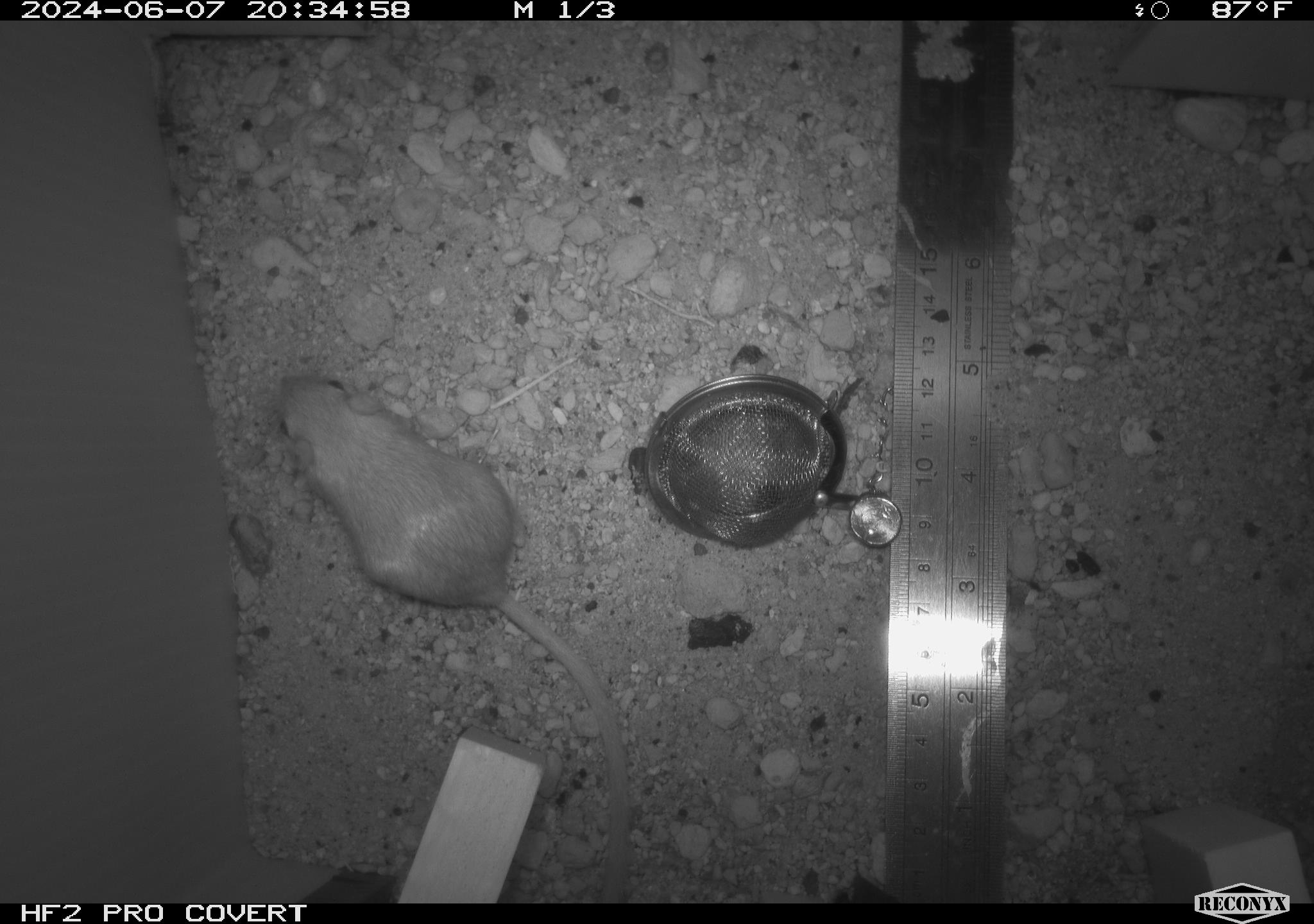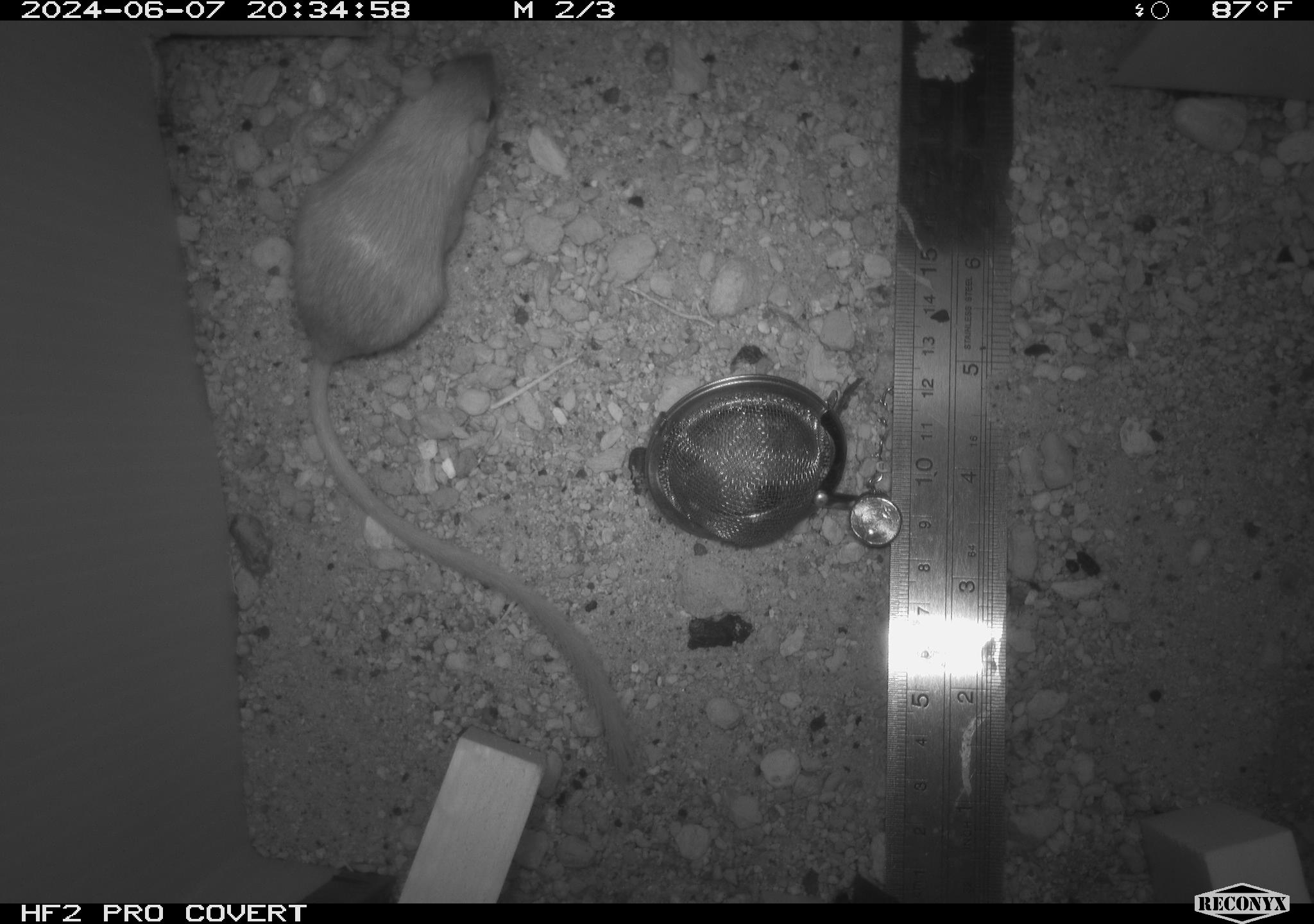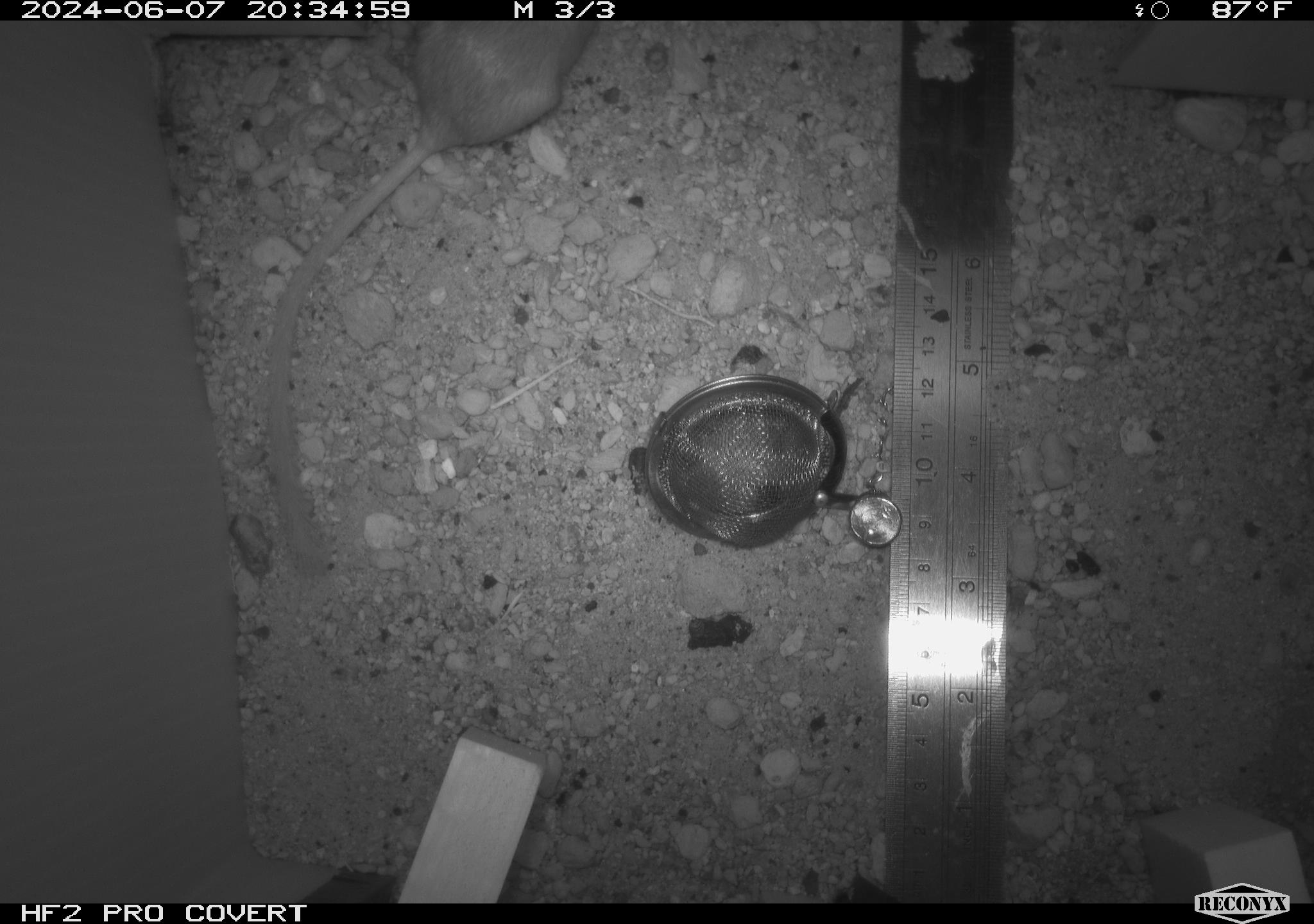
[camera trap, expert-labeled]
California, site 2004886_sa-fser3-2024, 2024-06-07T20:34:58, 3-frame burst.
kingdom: Animalia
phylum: Chordata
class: Mammalia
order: Rodentia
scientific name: Rodentia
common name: rodent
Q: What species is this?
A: Rodent (Rodentia).